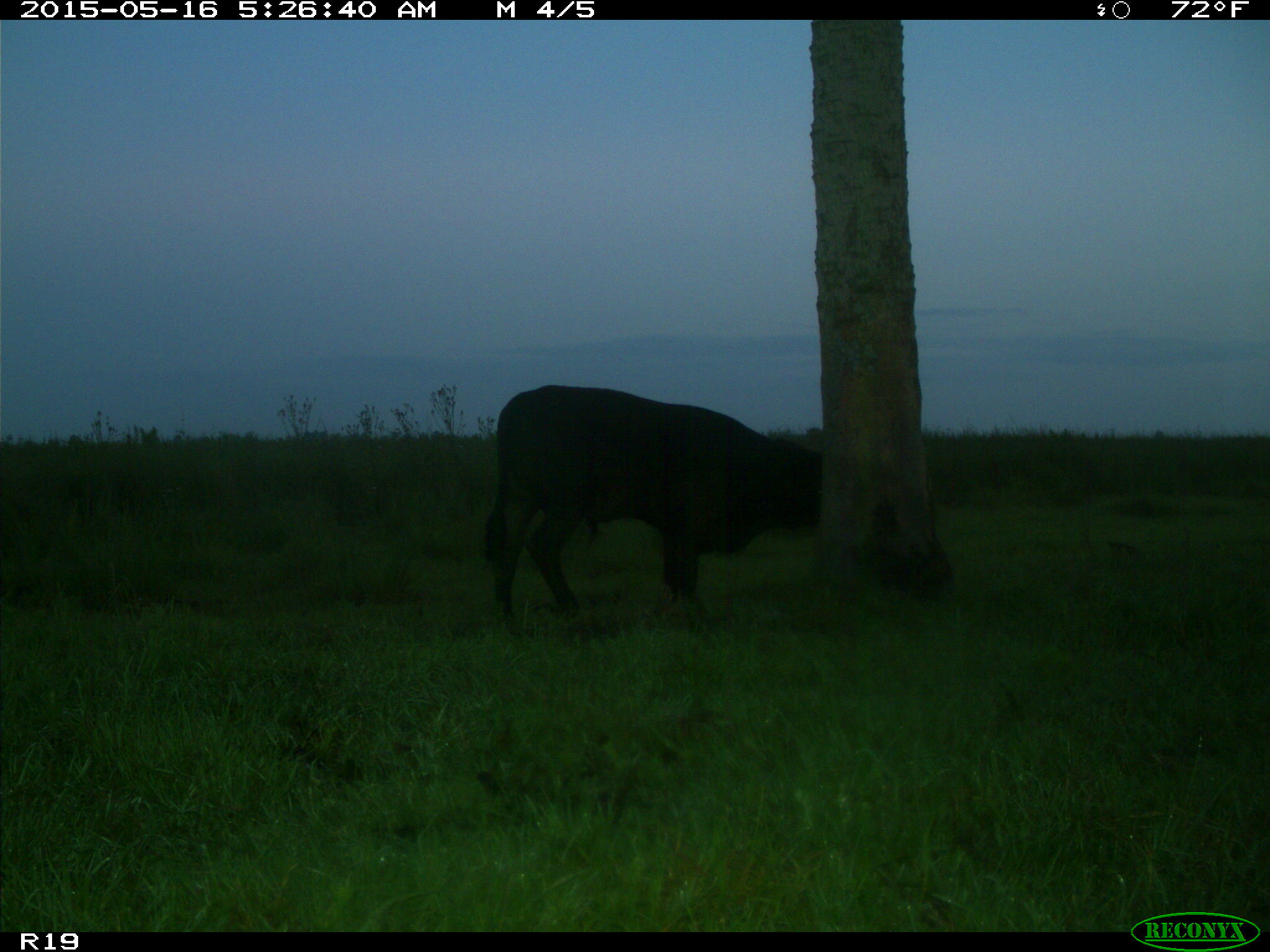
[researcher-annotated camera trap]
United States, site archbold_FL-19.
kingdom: Animalia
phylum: Chordata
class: Mammalia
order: Artiodactyla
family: Bovidae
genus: Bos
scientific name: Bos taurus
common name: domestic cow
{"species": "Bos taurus (domestic cow)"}